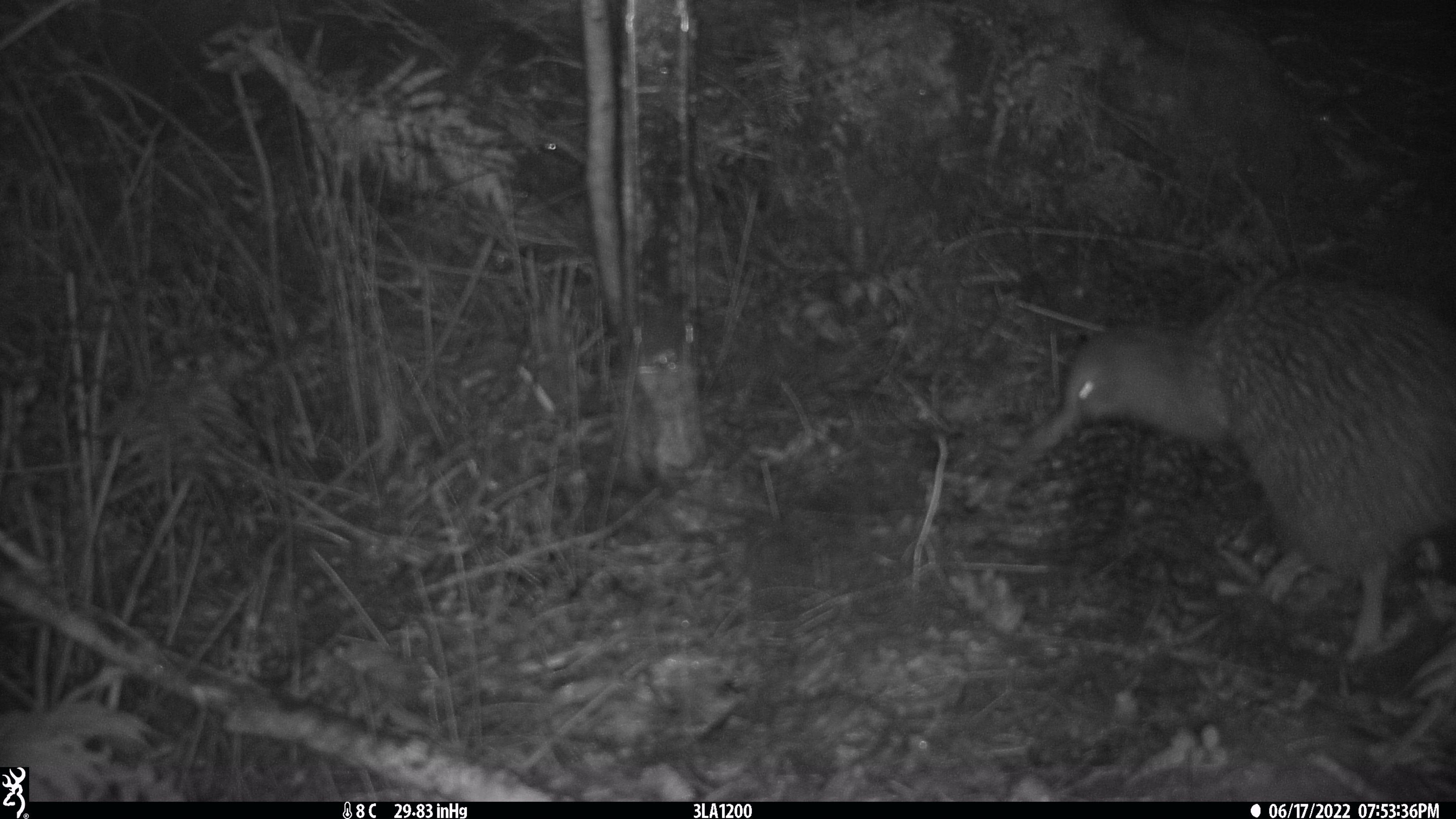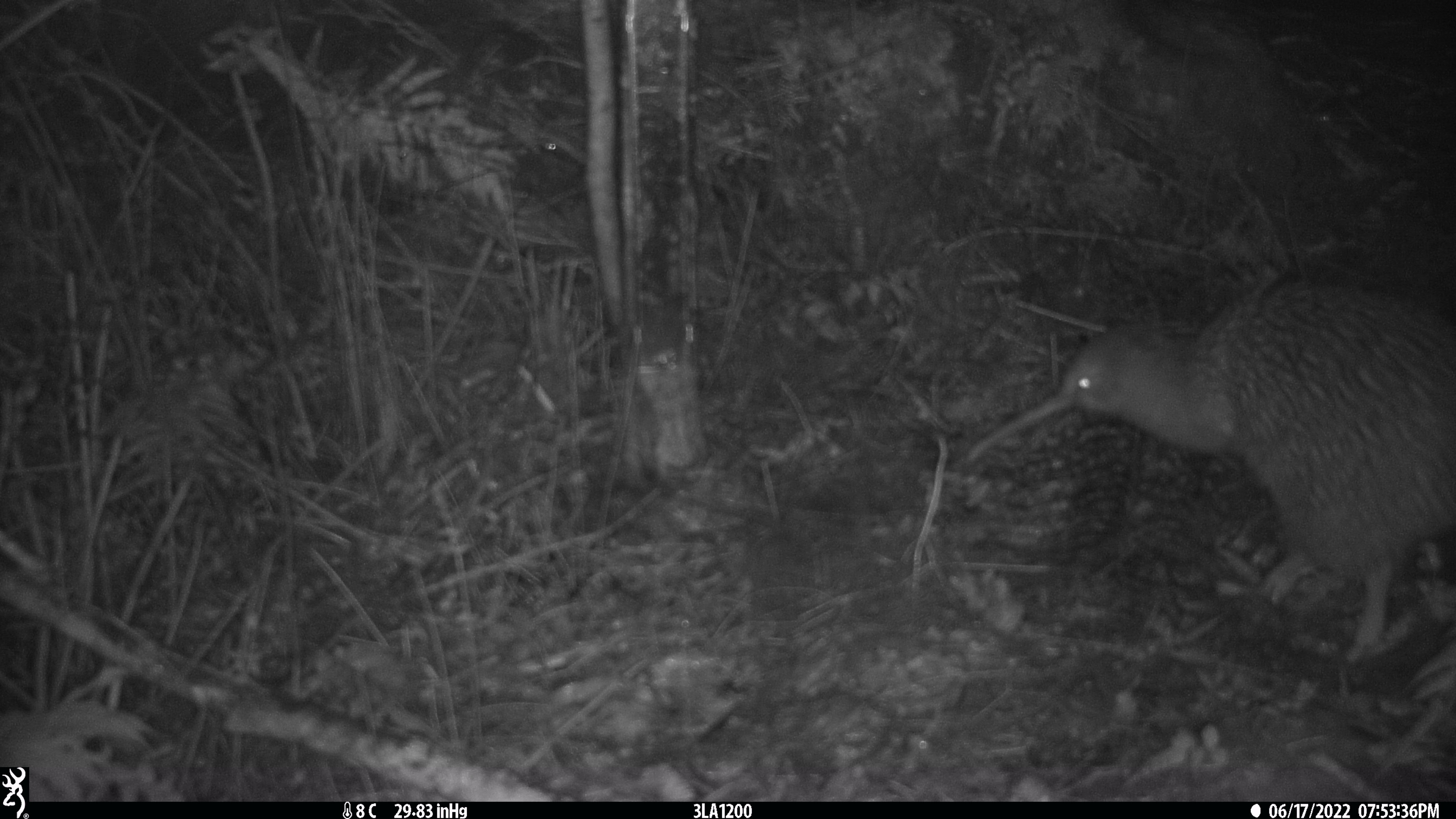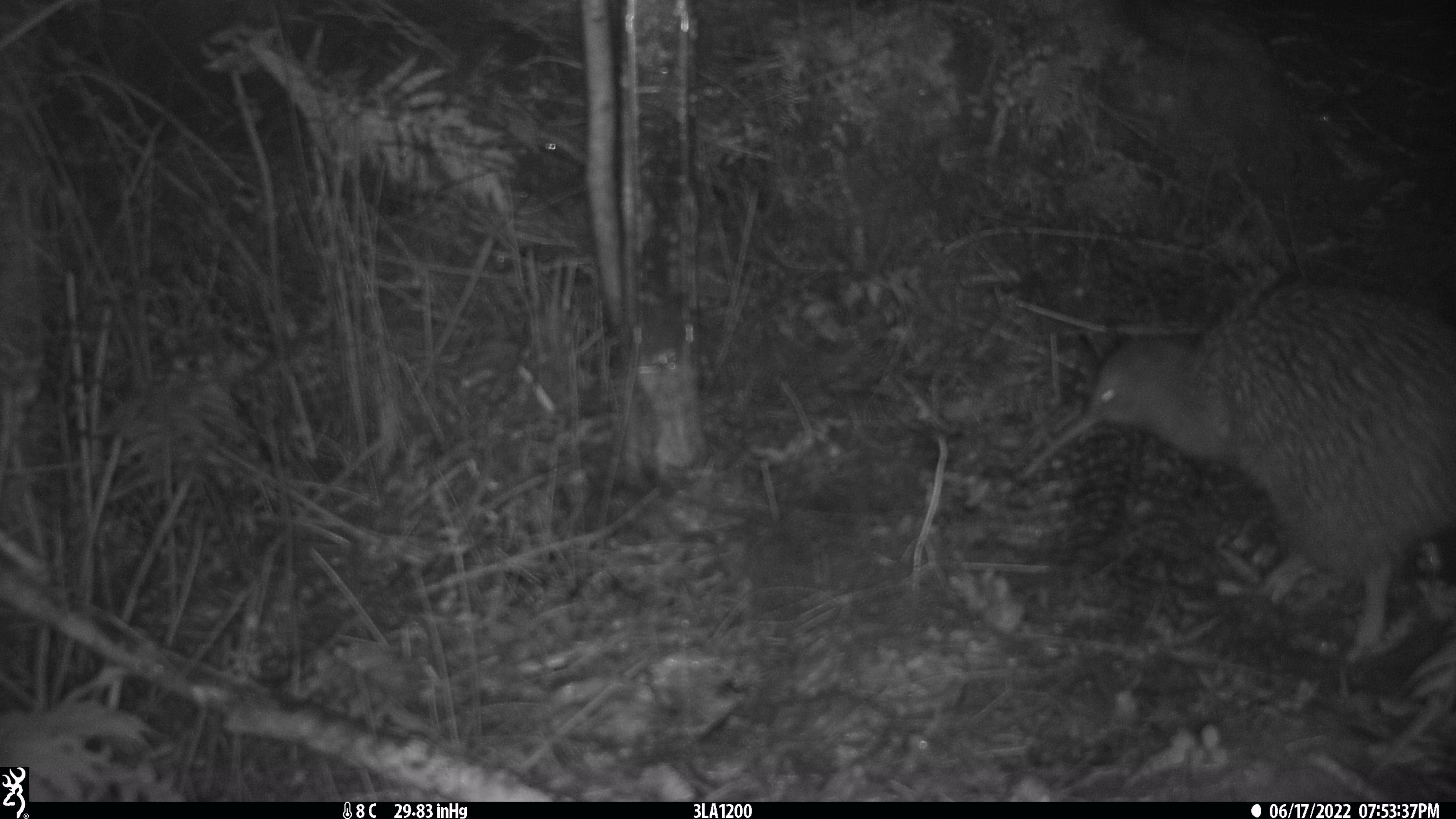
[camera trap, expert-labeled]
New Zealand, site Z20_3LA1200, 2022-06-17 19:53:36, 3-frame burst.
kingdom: Animalia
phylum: Chordata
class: Aves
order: Apterygiformes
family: Apterygidae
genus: Apteryx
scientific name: Apteryx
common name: kiwi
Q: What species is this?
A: Kiwi (Apteryx).